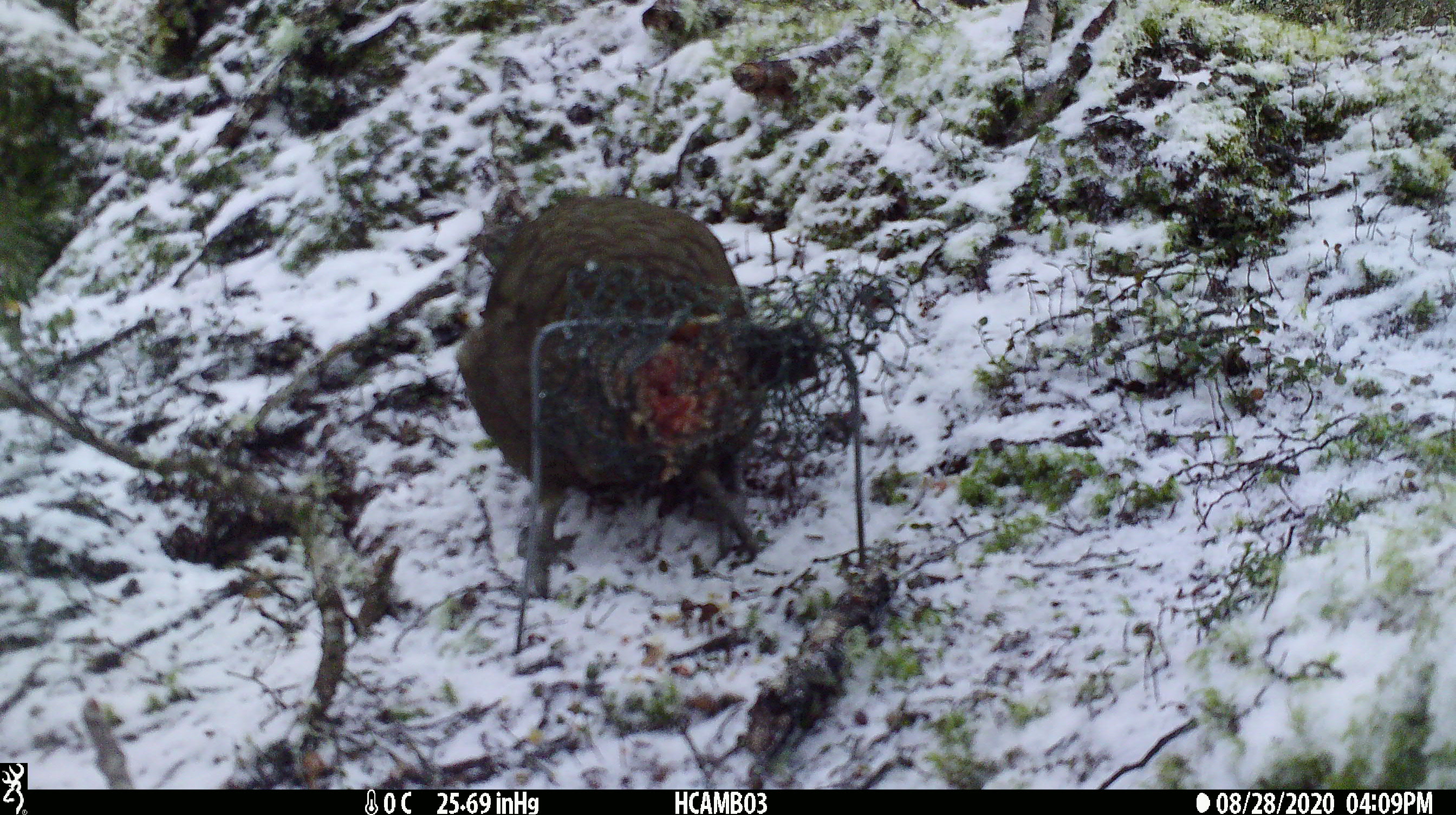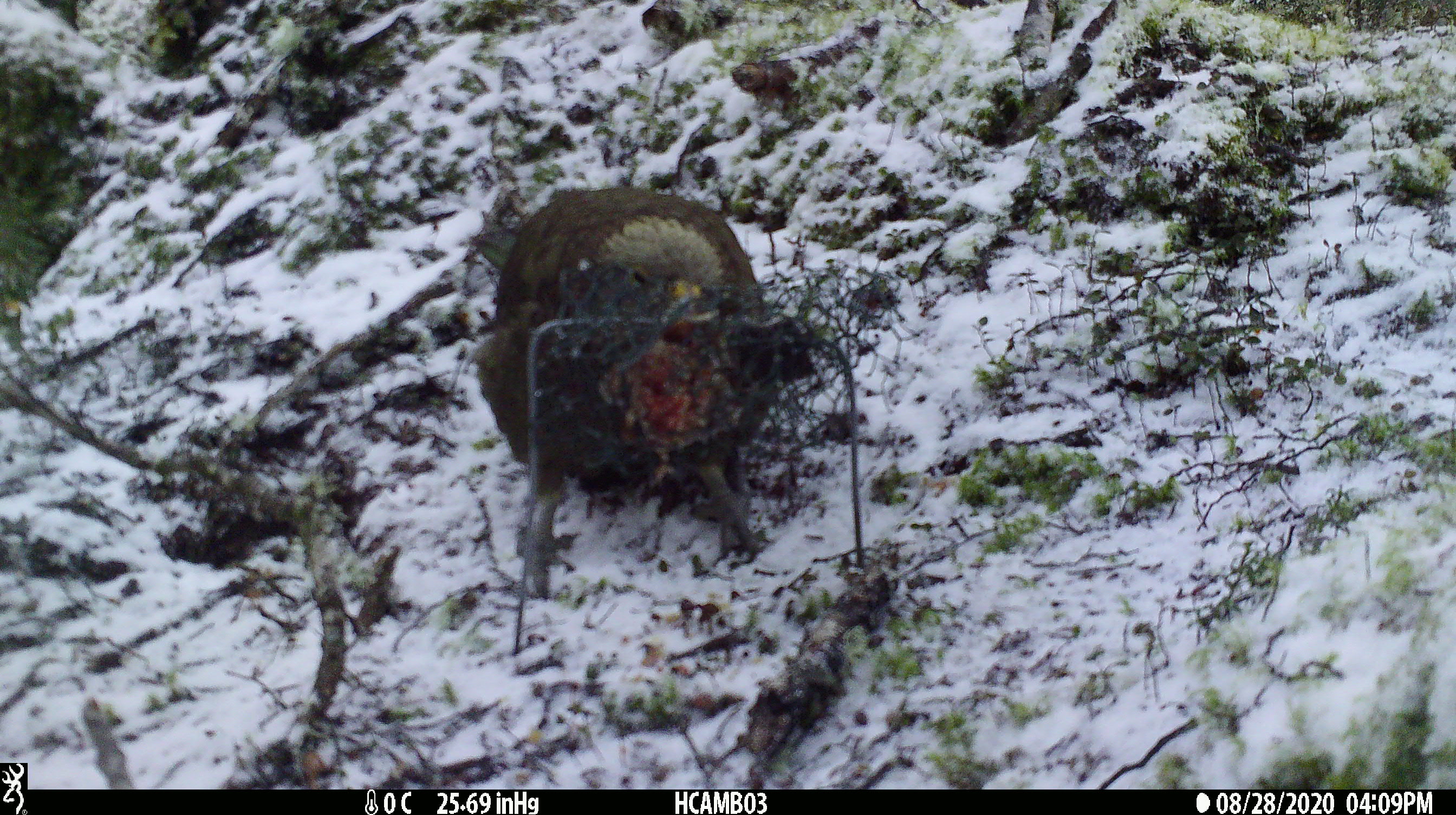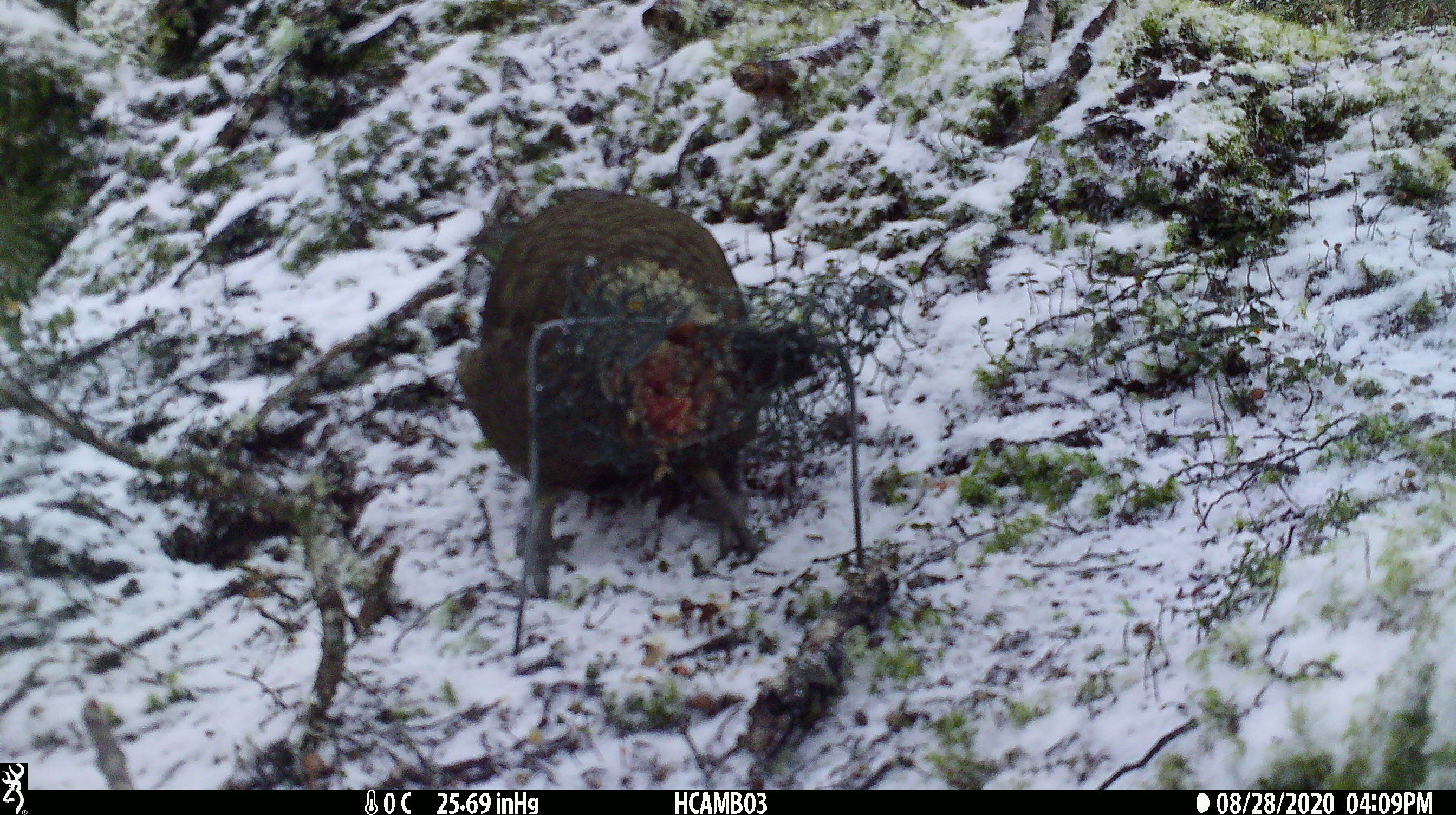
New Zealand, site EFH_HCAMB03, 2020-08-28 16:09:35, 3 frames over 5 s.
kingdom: Animalia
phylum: Chordata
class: Aves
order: Psittaciformes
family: Strigopidae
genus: Nestor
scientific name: Nestor notabilis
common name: kea